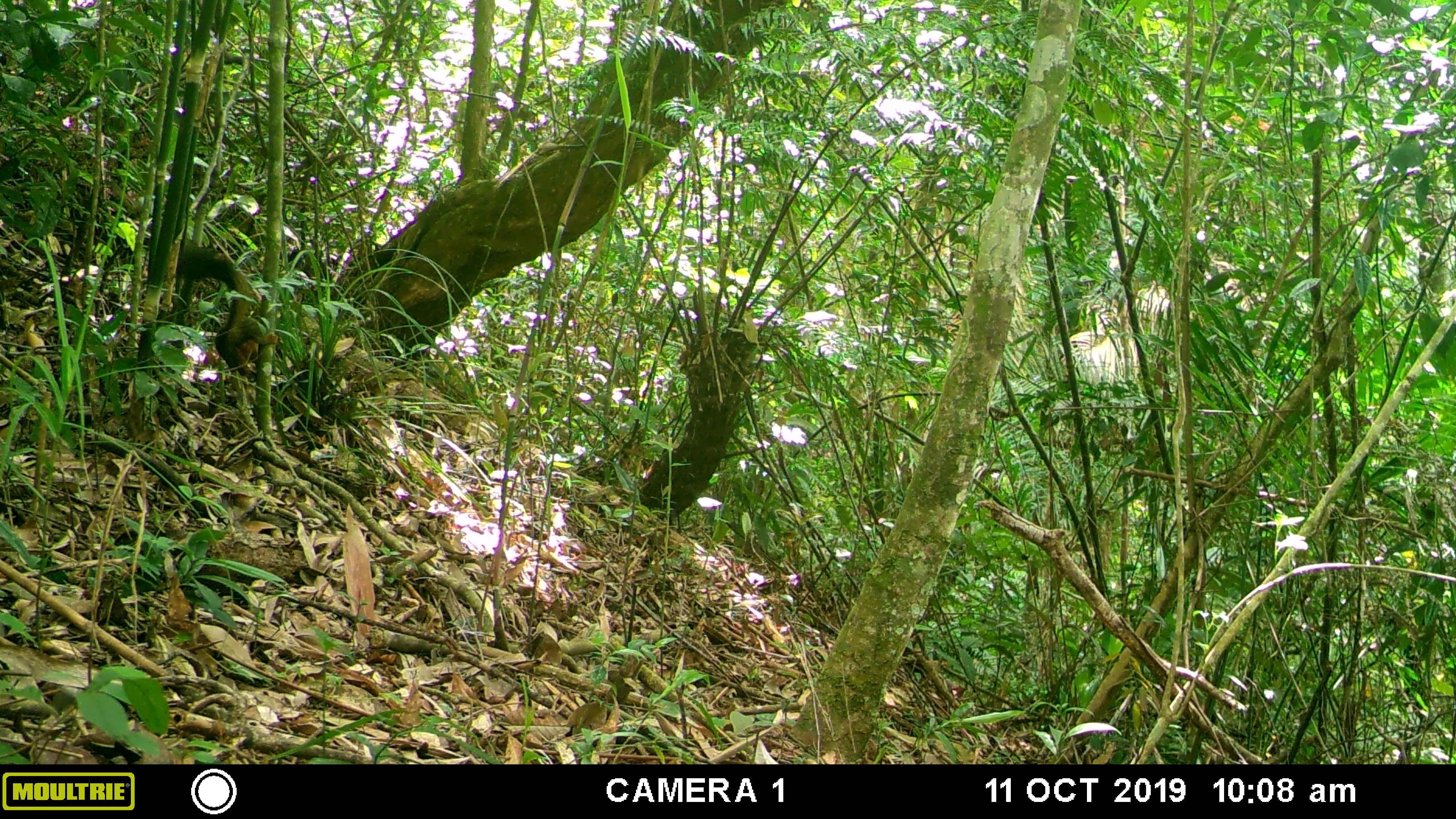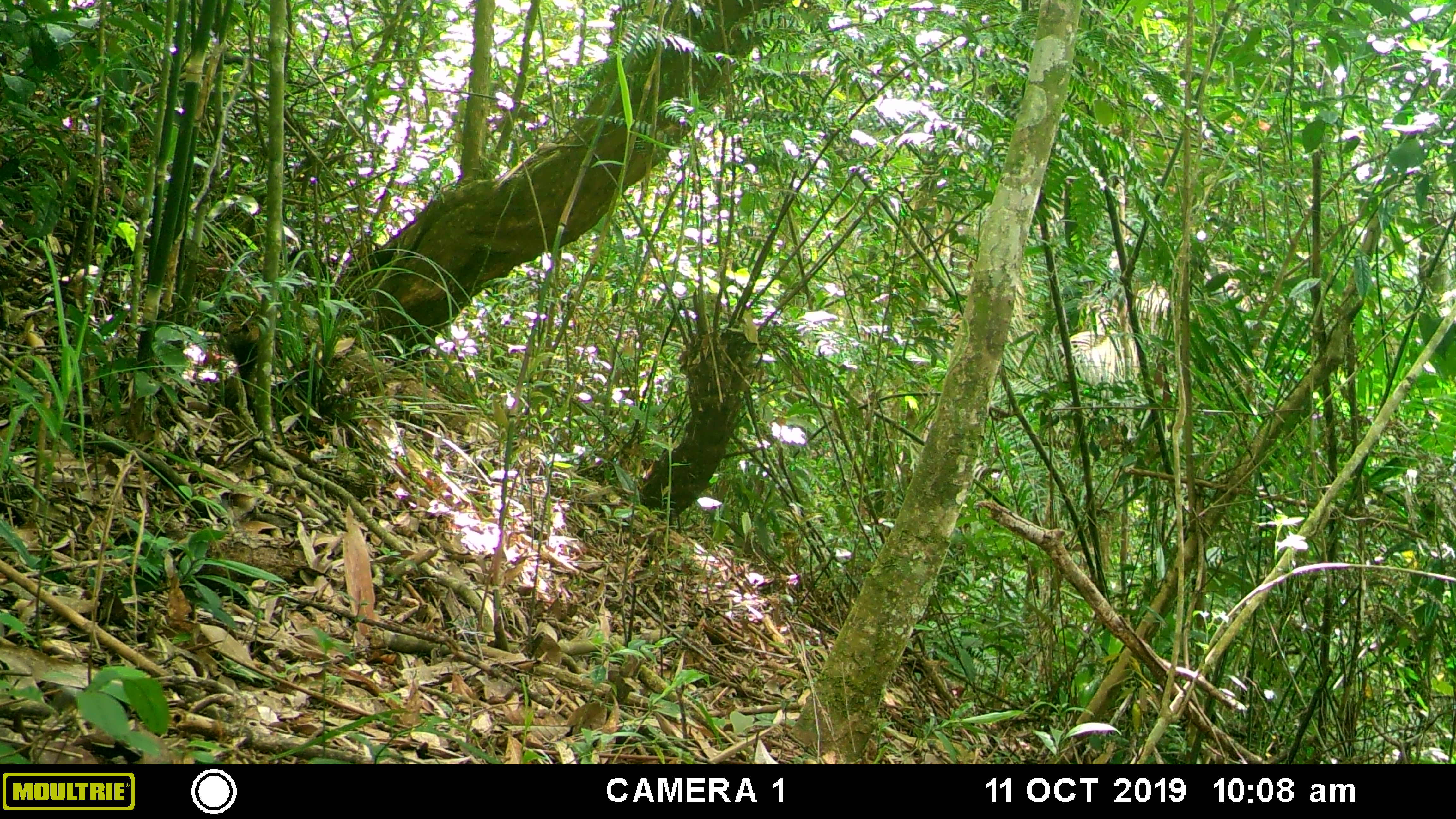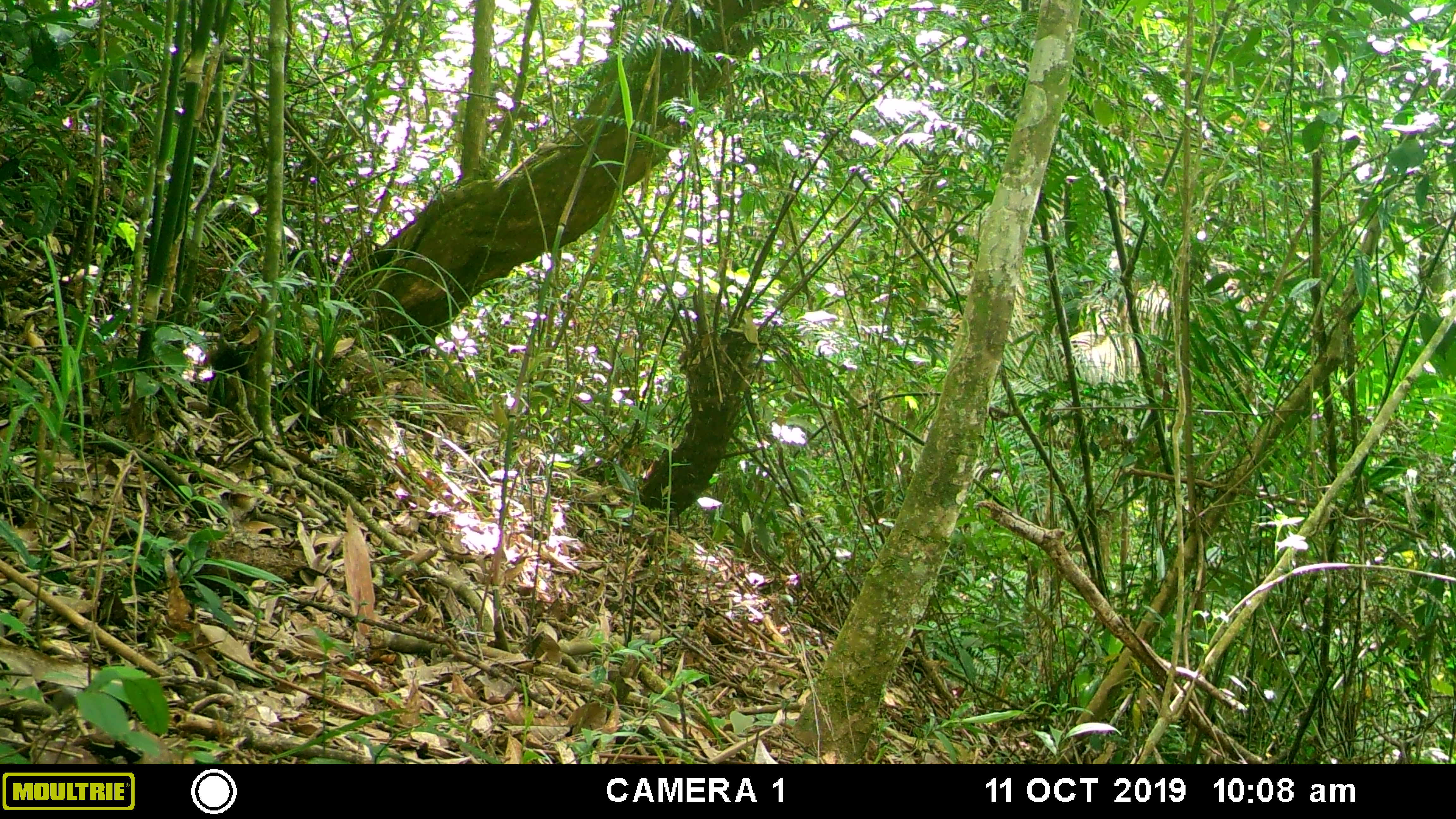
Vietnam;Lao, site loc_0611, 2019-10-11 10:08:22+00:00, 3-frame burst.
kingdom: Animalia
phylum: Chordata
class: Mammalia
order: Rodentia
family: Sciuridae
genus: Callosciurus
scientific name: Callosciurus erythraeus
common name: pallas's squirrel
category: pallass squirrel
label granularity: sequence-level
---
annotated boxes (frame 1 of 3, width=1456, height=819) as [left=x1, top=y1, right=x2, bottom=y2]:
pallass squirrel: [left=176, top=243, right=278, bottom=376]